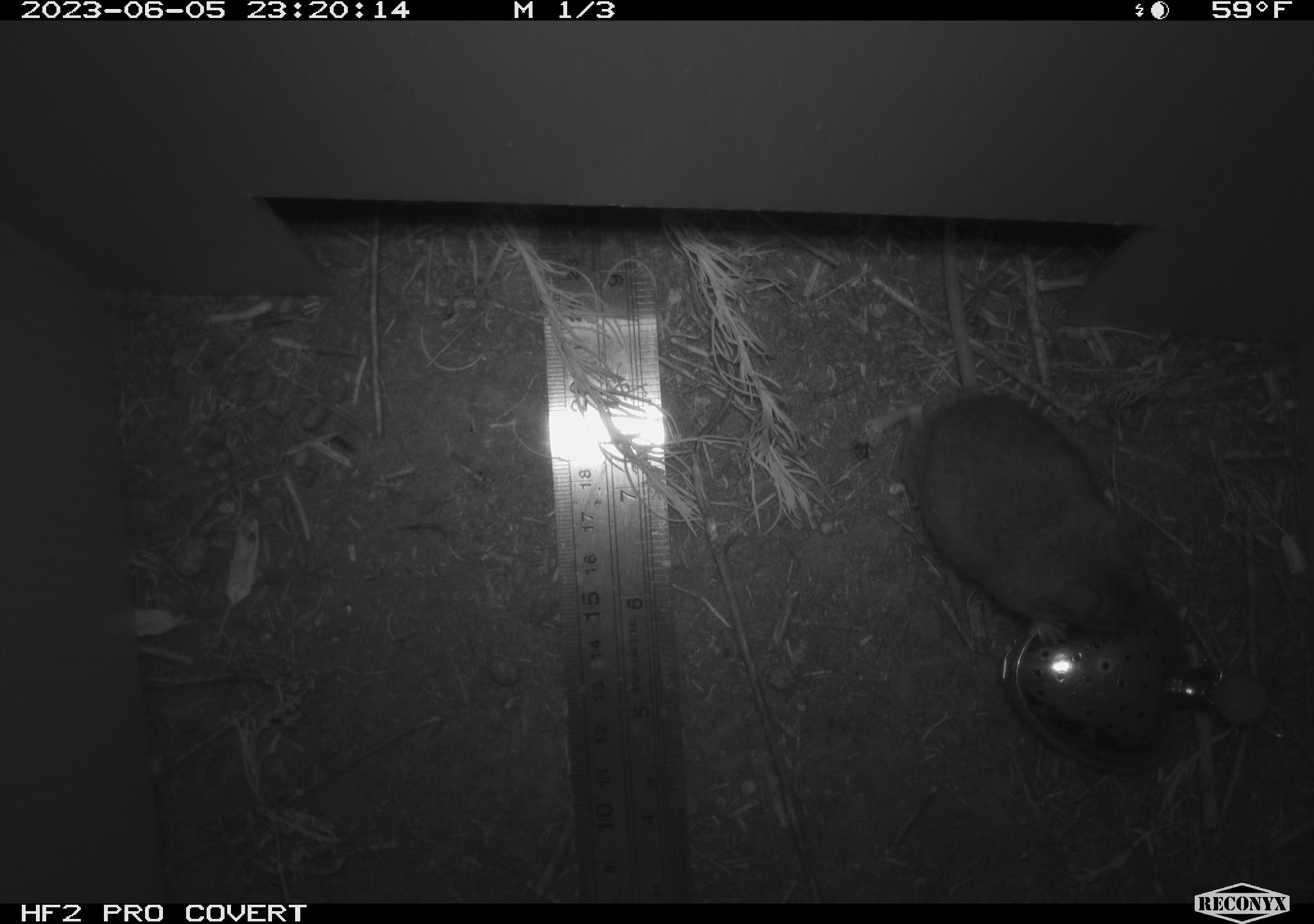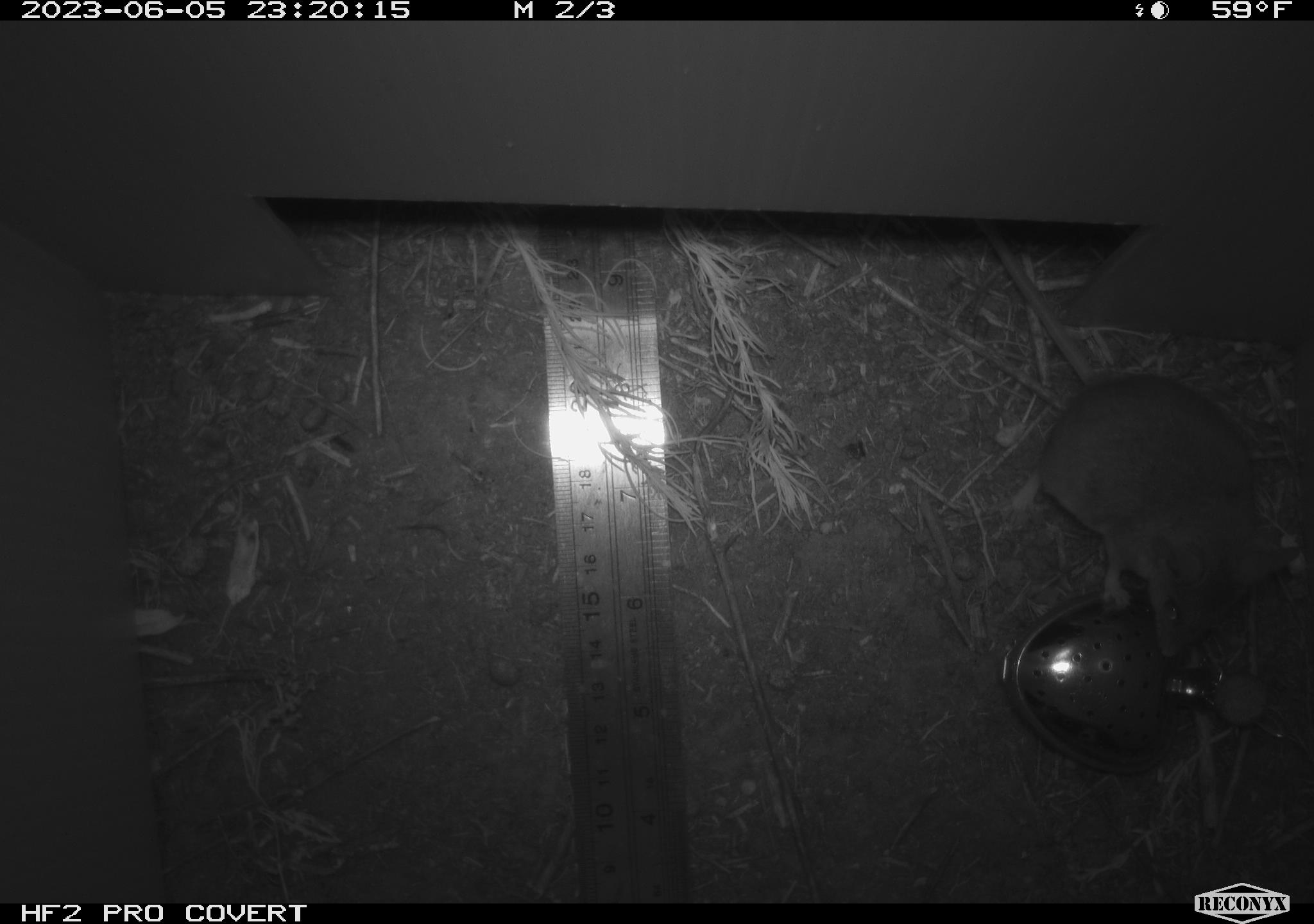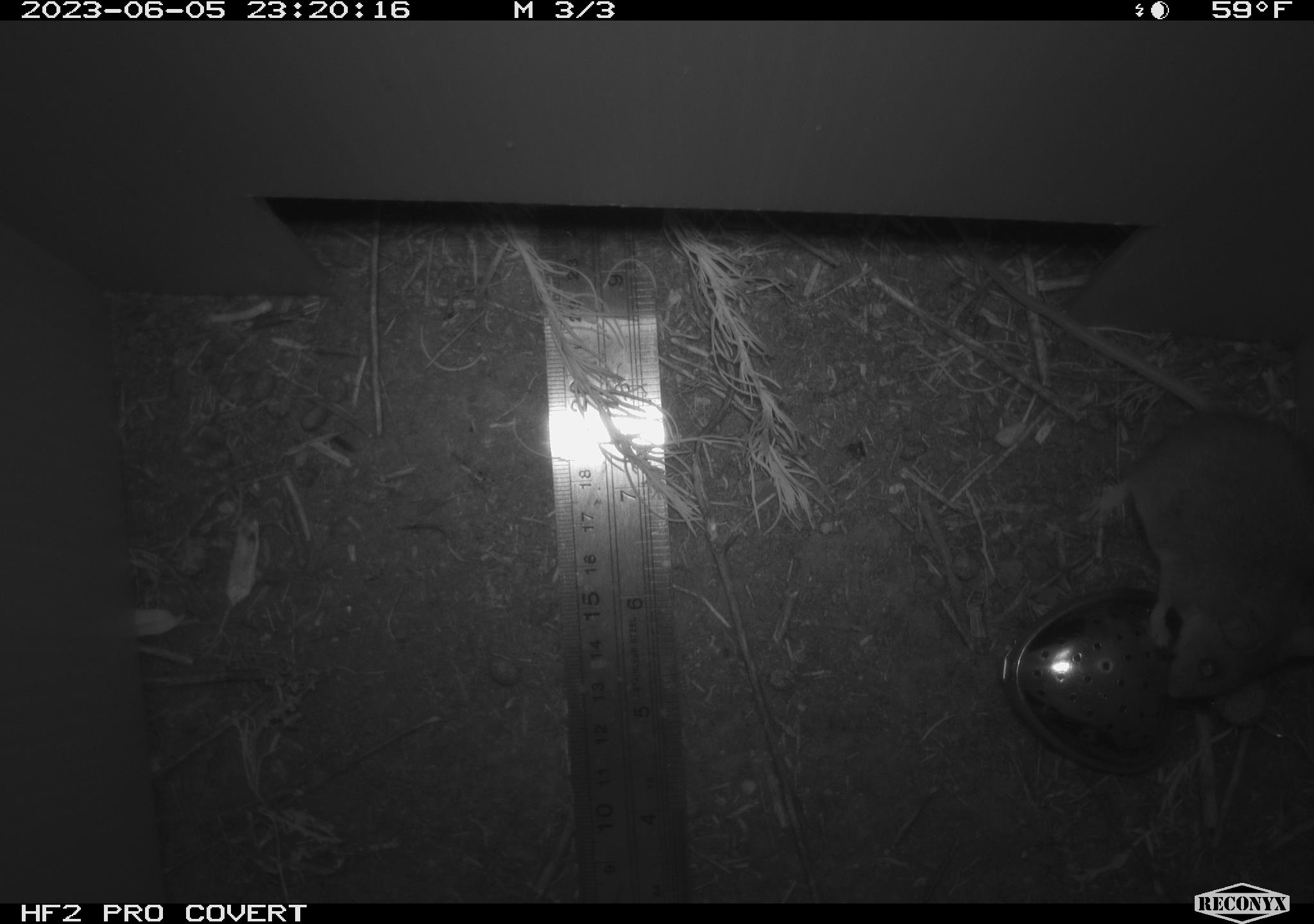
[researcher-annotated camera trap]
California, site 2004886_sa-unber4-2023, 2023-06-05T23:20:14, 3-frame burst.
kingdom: Animalia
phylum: Chordata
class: Mammalia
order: Rodentia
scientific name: Rodentia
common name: mouse species